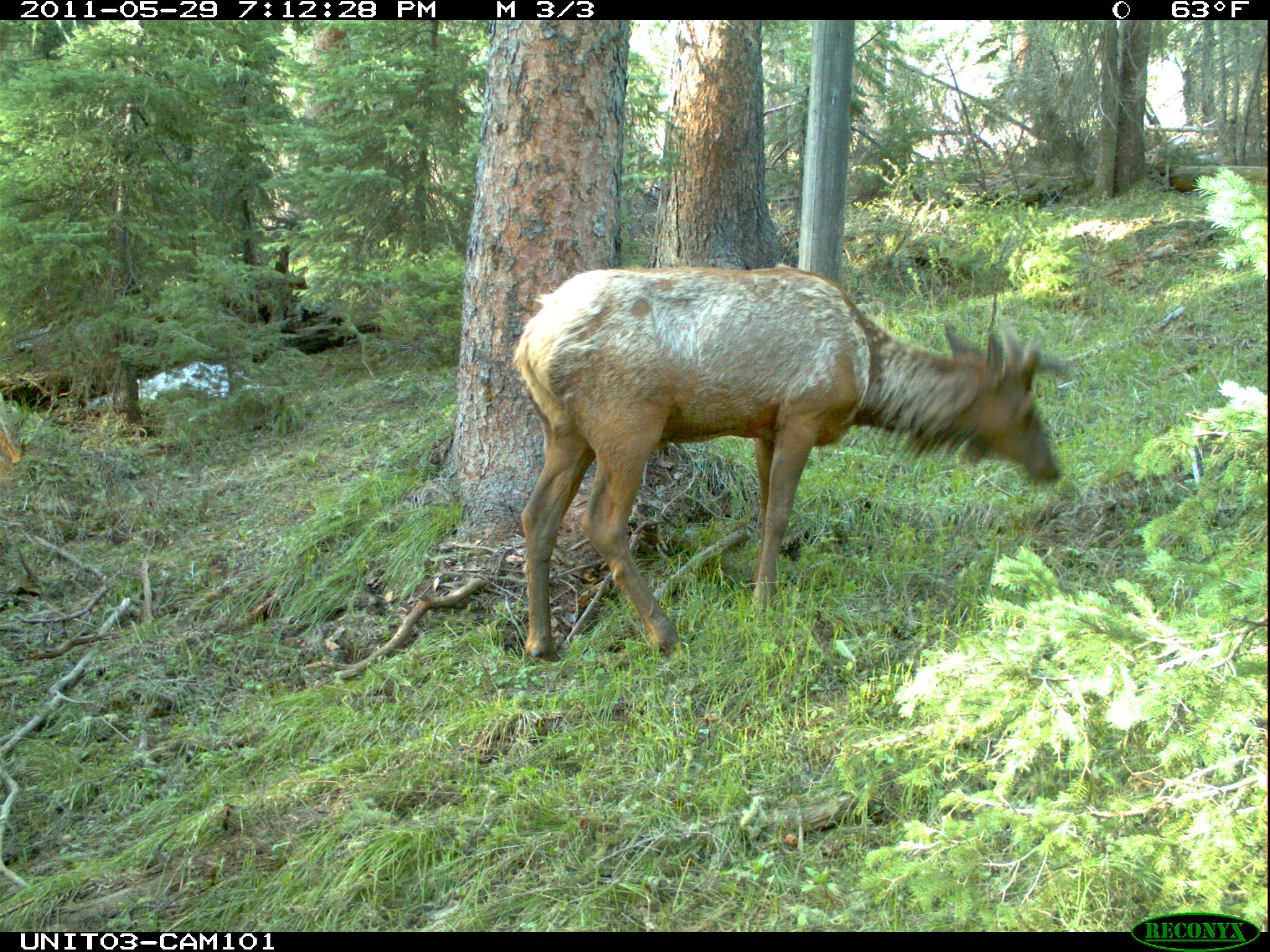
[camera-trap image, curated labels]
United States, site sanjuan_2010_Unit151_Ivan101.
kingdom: Animalia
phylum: Chordata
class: Mammalia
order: Artiodactyla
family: Cervidae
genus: Cervus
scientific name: Cervus elaphus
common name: red deer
Cervus elaphus (red deer).